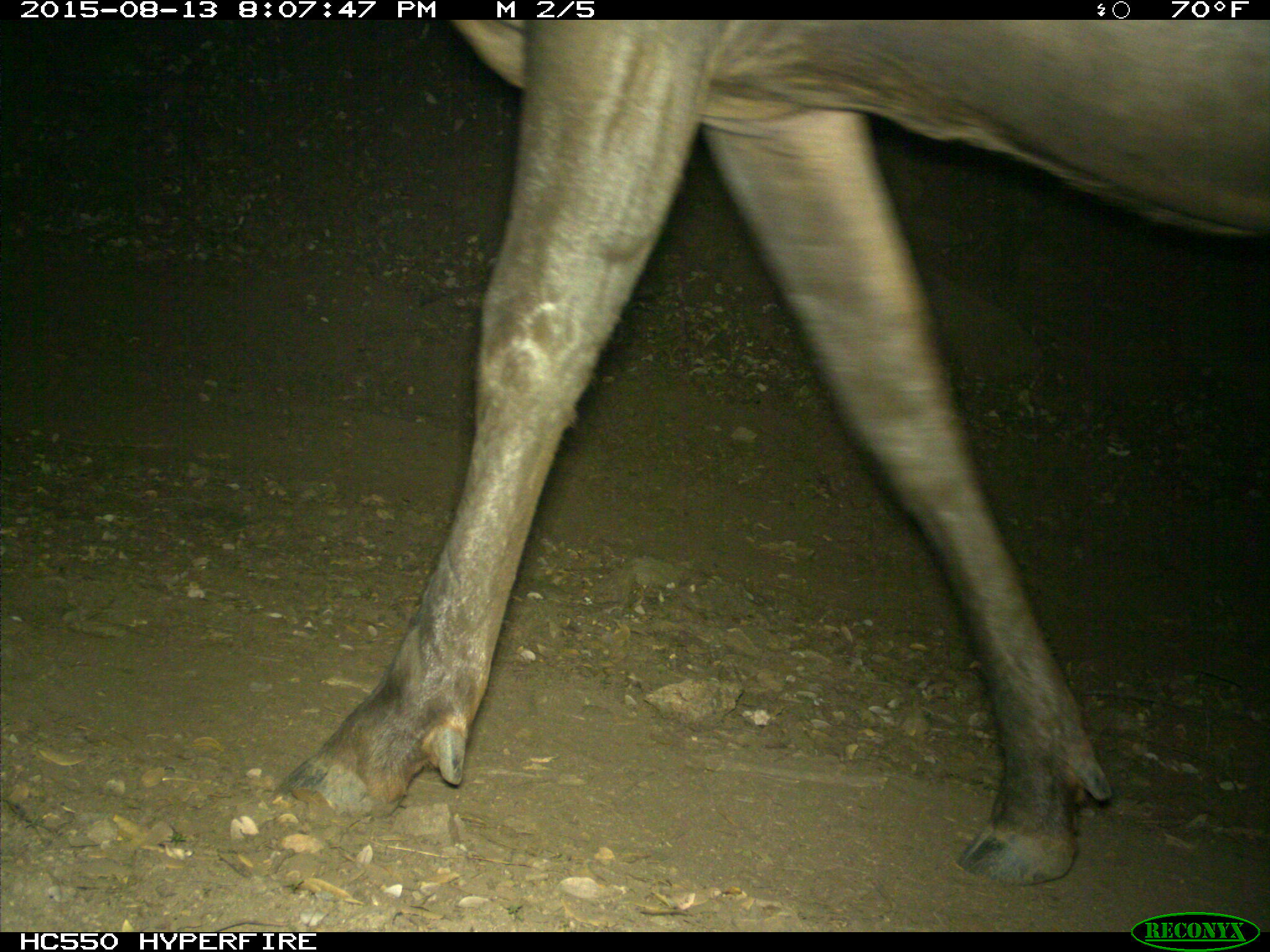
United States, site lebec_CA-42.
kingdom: Animalia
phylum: Chordata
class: Mammalia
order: Artiodactyla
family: Cervidae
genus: Cervus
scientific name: Cervus canadensis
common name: elk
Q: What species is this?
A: Cervus canadensis (elk).